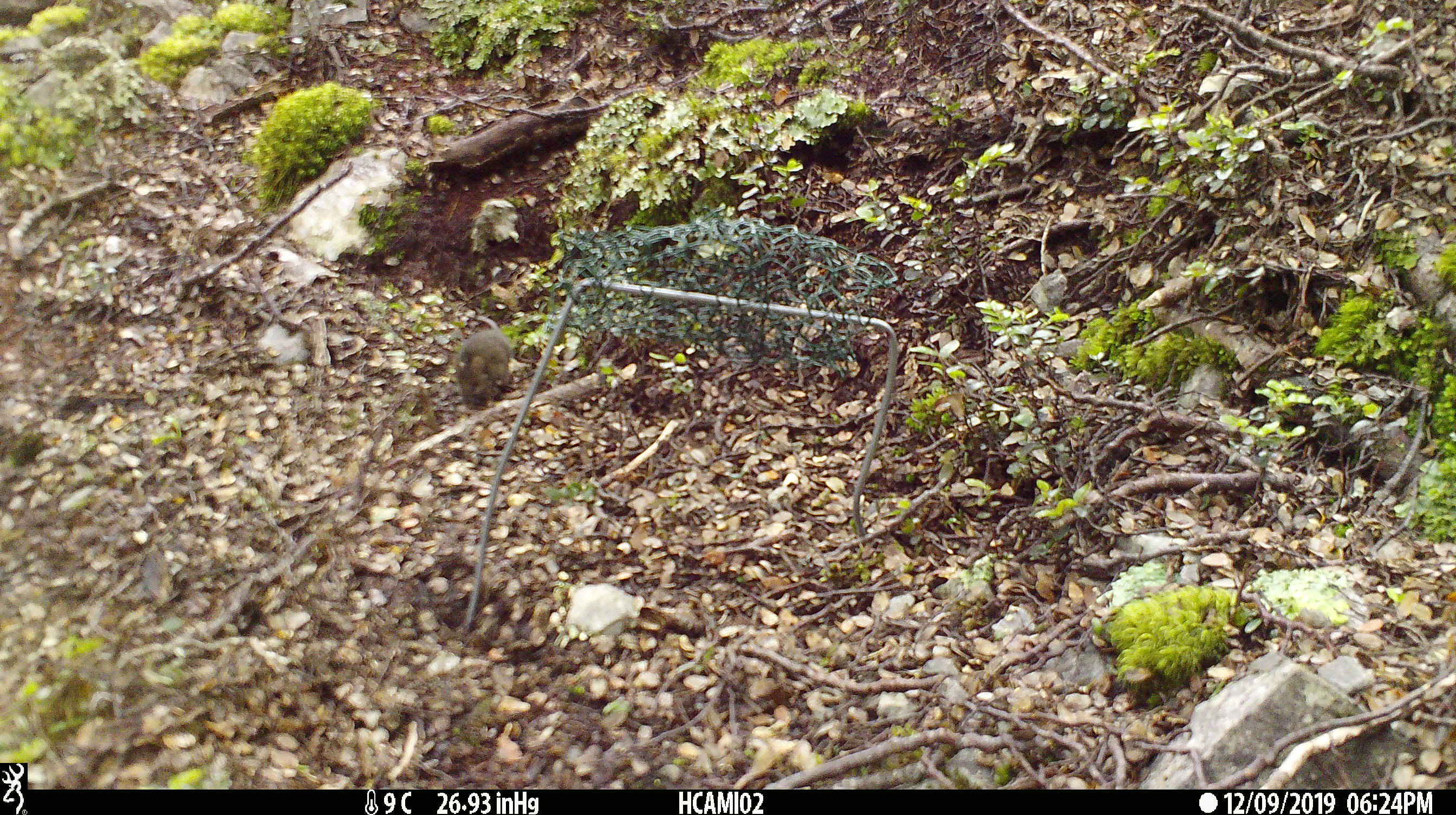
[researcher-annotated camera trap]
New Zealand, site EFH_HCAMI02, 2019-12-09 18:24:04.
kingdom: Animalia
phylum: Chordata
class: Mammalia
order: Rodentia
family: Muridae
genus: Mus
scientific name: Mus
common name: mouse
Mouse (Mus).